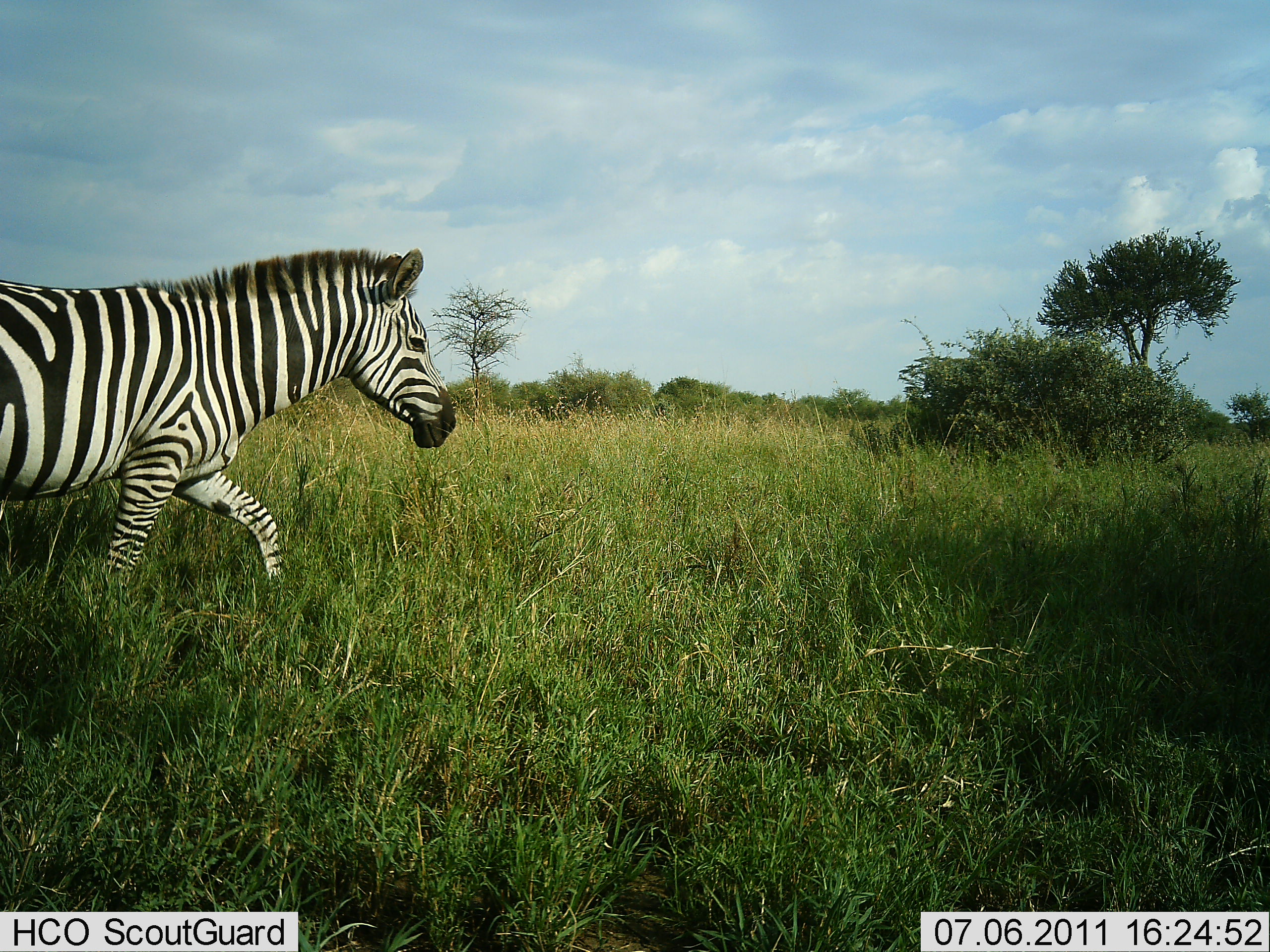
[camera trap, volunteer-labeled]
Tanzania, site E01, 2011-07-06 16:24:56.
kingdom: Animalia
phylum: Chordata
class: Mammalia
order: Perissodactyla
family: Equidae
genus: Equus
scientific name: Equus quagga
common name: plains zebra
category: zebra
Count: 1.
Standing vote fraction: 0%.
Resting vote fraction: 0%.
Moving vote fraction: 100%.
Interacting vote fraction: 0%.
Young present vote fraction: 0%.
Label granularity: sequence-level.